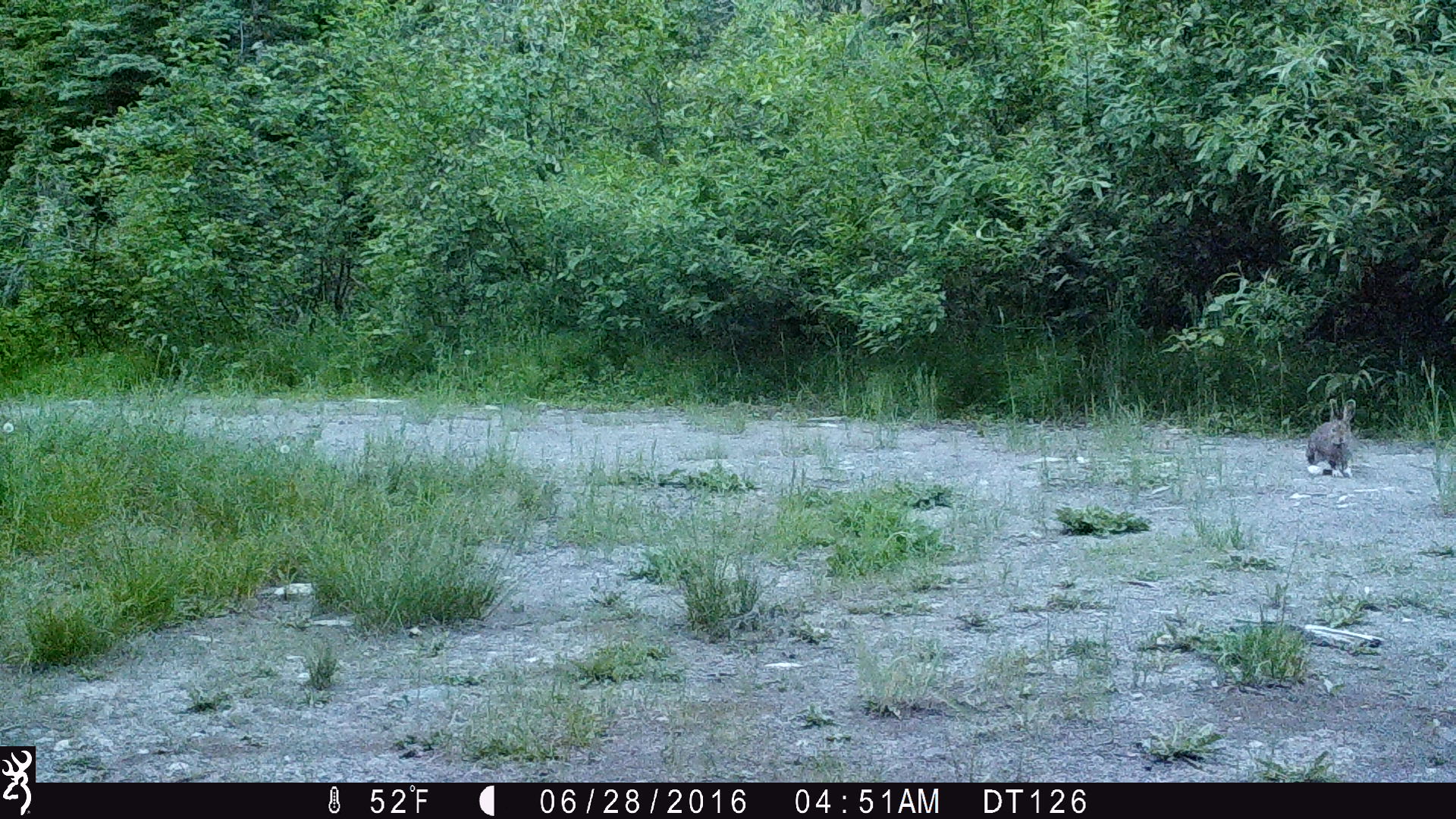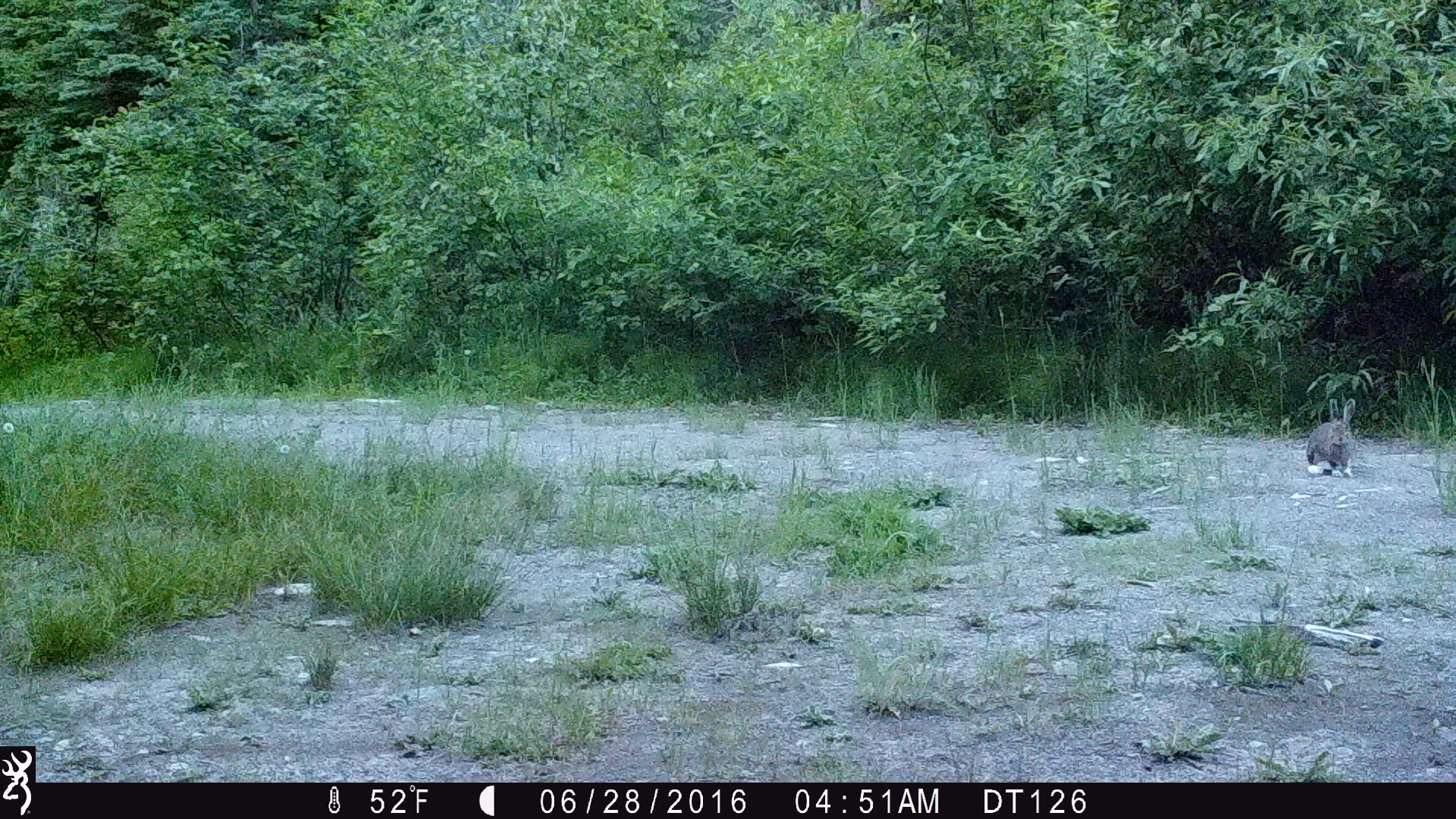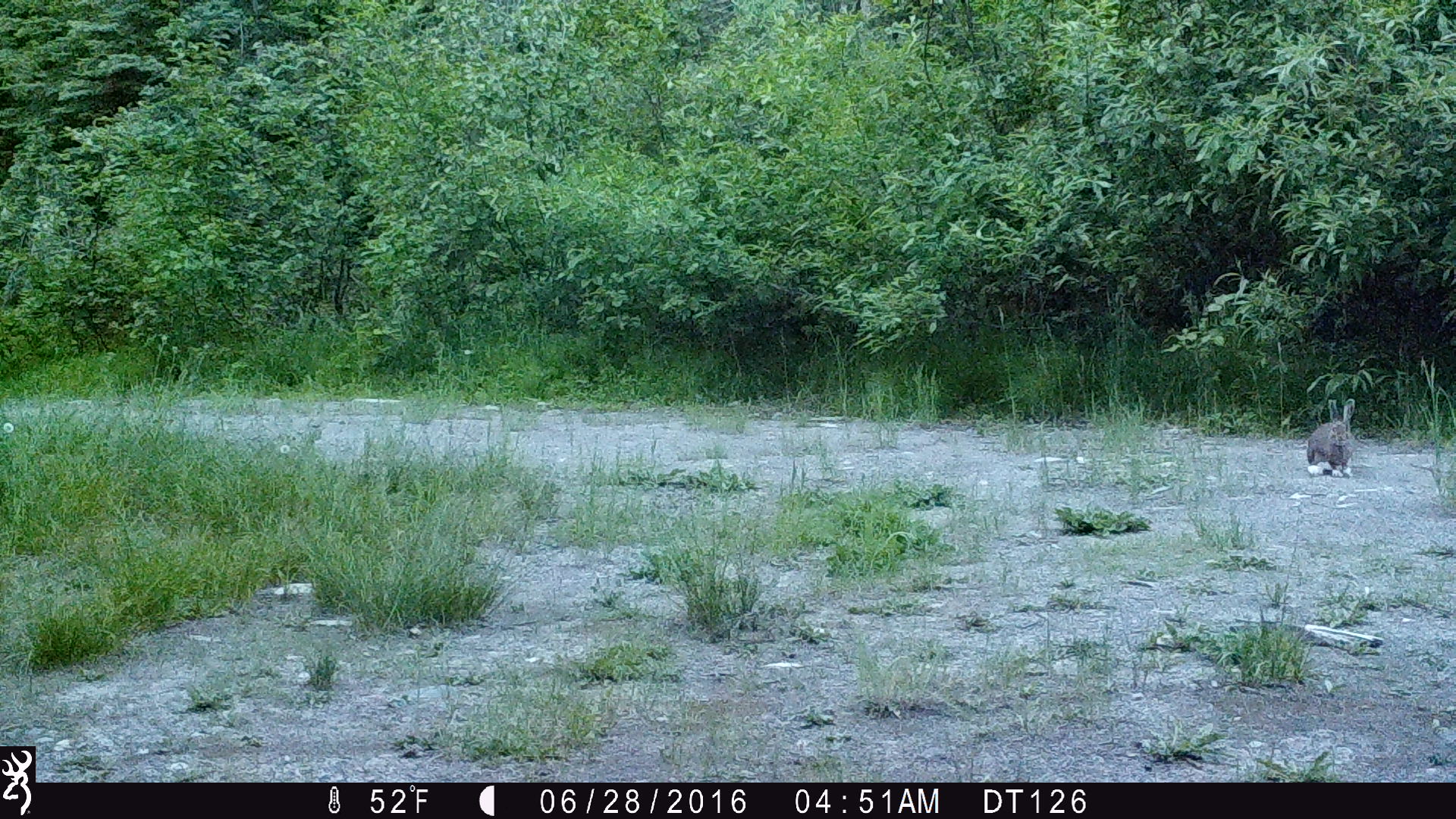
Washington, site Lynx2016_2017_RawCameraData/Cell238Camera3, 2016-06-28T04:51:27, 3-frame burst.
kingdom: Animalia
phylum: Chordata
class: Mammalia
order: Lagomorpha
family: Leporidae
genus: Lepus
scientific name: Lepus americanus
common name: snowshoe hare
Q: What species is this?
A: Lepus americanus (snowshoe hare).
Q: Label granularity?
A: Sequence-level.